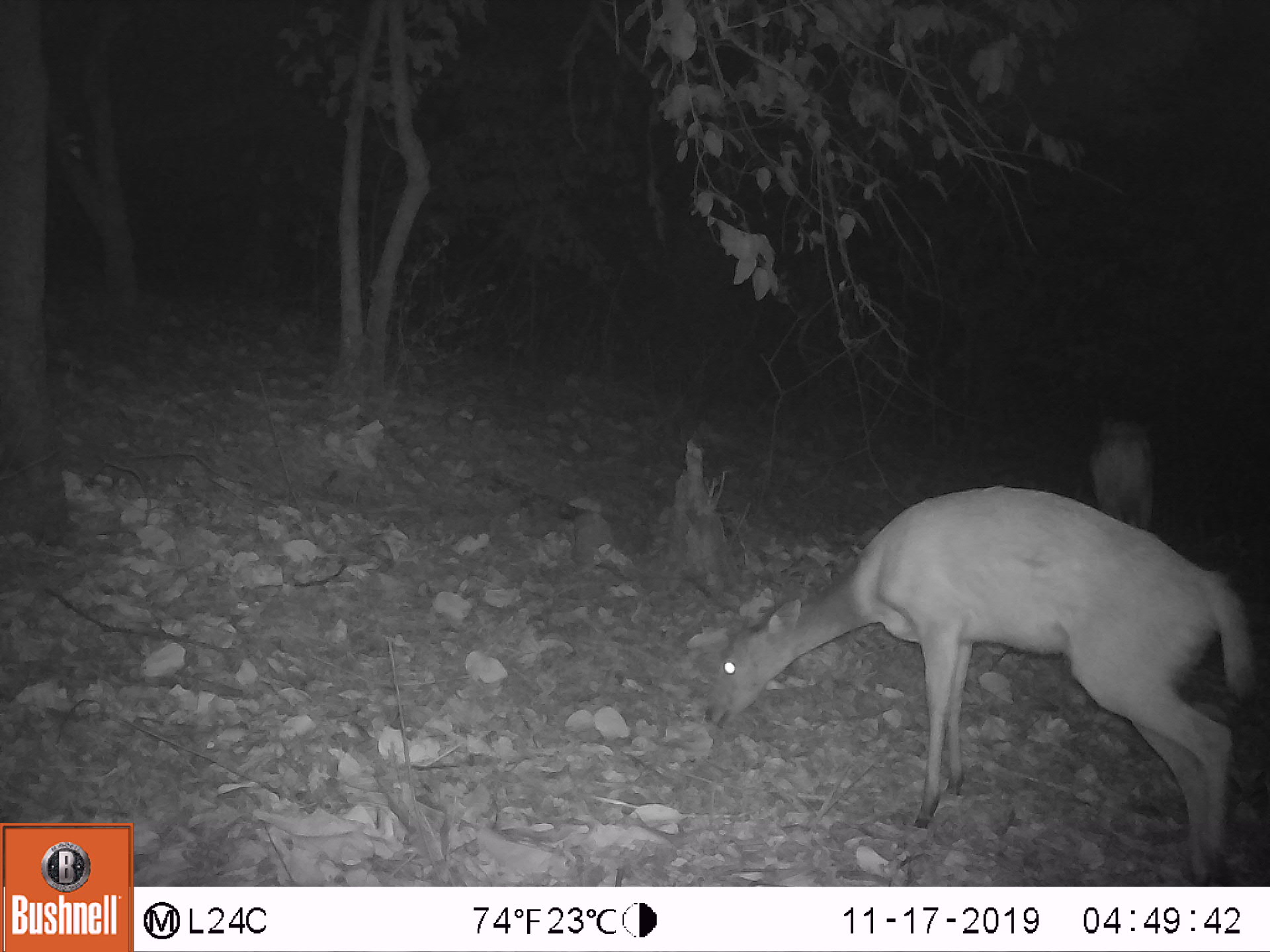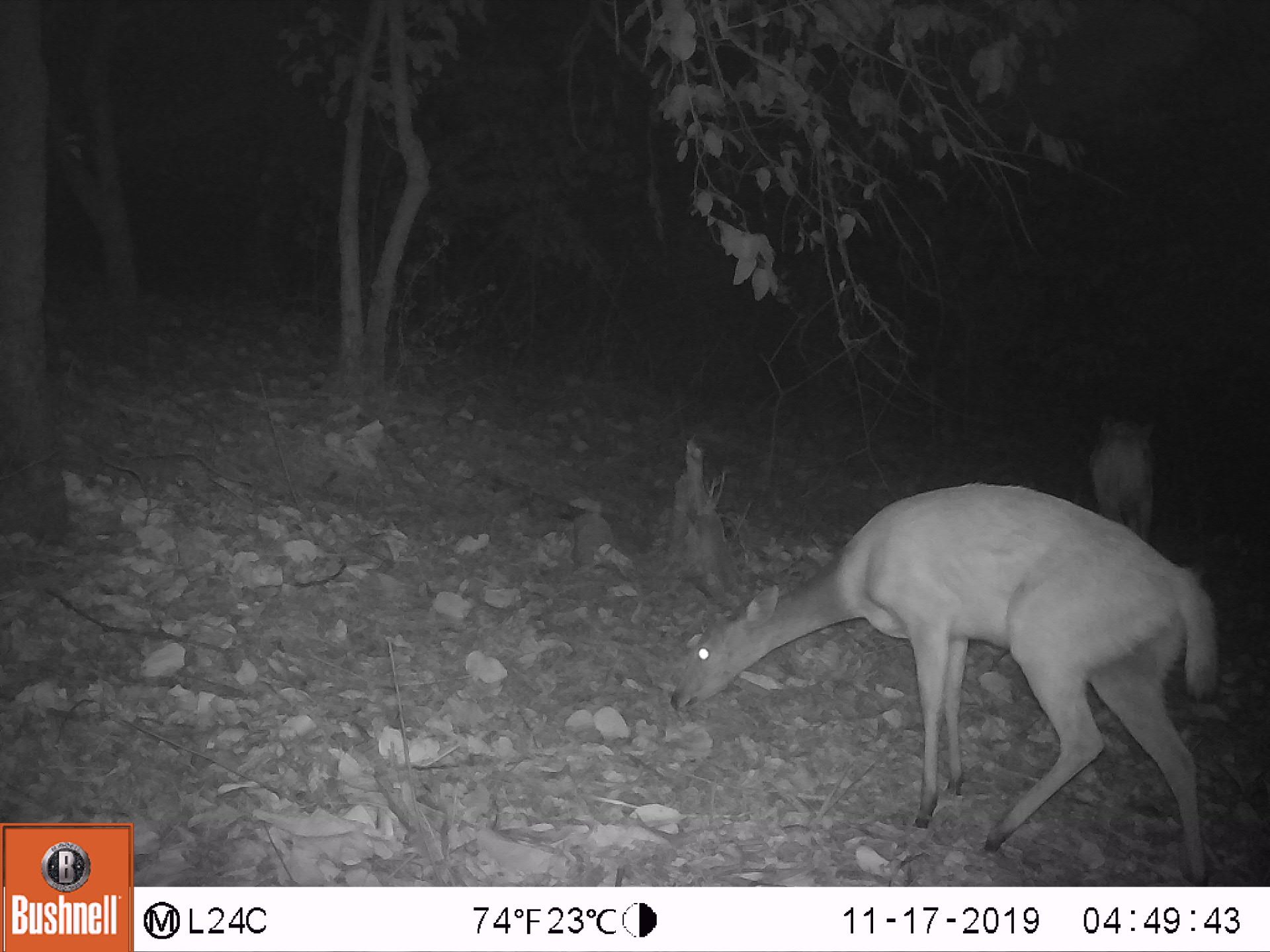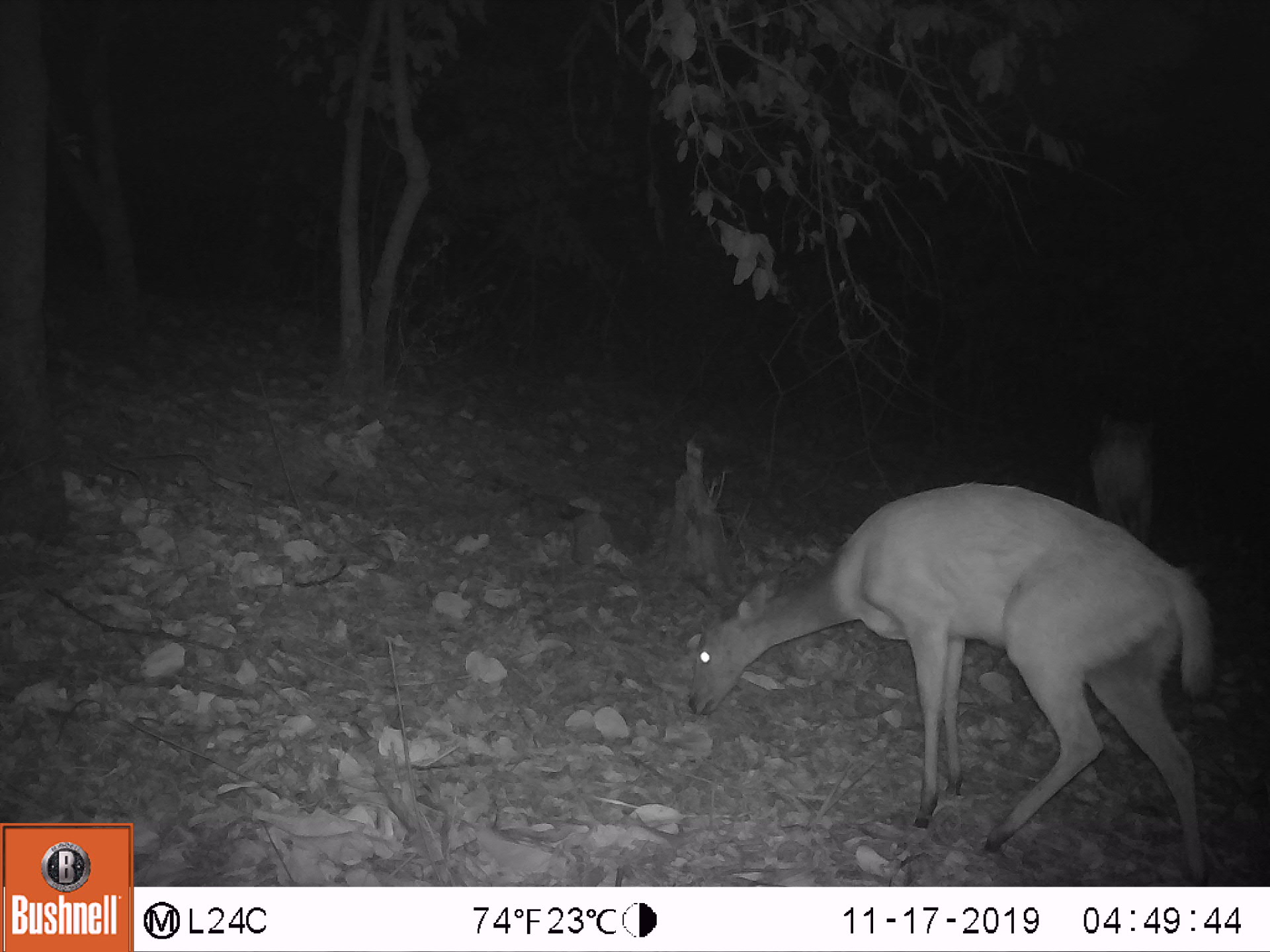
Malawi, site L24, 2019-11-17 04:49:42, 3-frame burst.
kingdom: Animalia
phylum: Chordata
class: Mammalia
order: Artiodactyla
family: Bovidae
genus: Tragelaphus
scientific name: Tragelaphus sylvaticus sylvaticus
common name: cape bushbuck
Cape bushbuck (Tragelaphus sylvaticus sylvaticus), count 2.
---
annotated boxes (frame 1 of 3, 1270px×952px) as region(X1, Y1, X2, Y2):
cape bushbuck: region(696, 484, 1269, 885); region(1087, 415, 1163, 537)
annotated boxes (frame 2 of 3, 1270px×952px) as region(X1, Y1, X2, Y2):
cape bushbuck: region(666, 478, 1222, 885); region(1082, 405, 1156, 552)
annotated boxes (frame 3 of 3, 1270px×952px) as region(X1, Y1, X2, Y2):
cape bushbuck: region(685, 476, 1222, 885); region(1087, 404, 1156, 552)